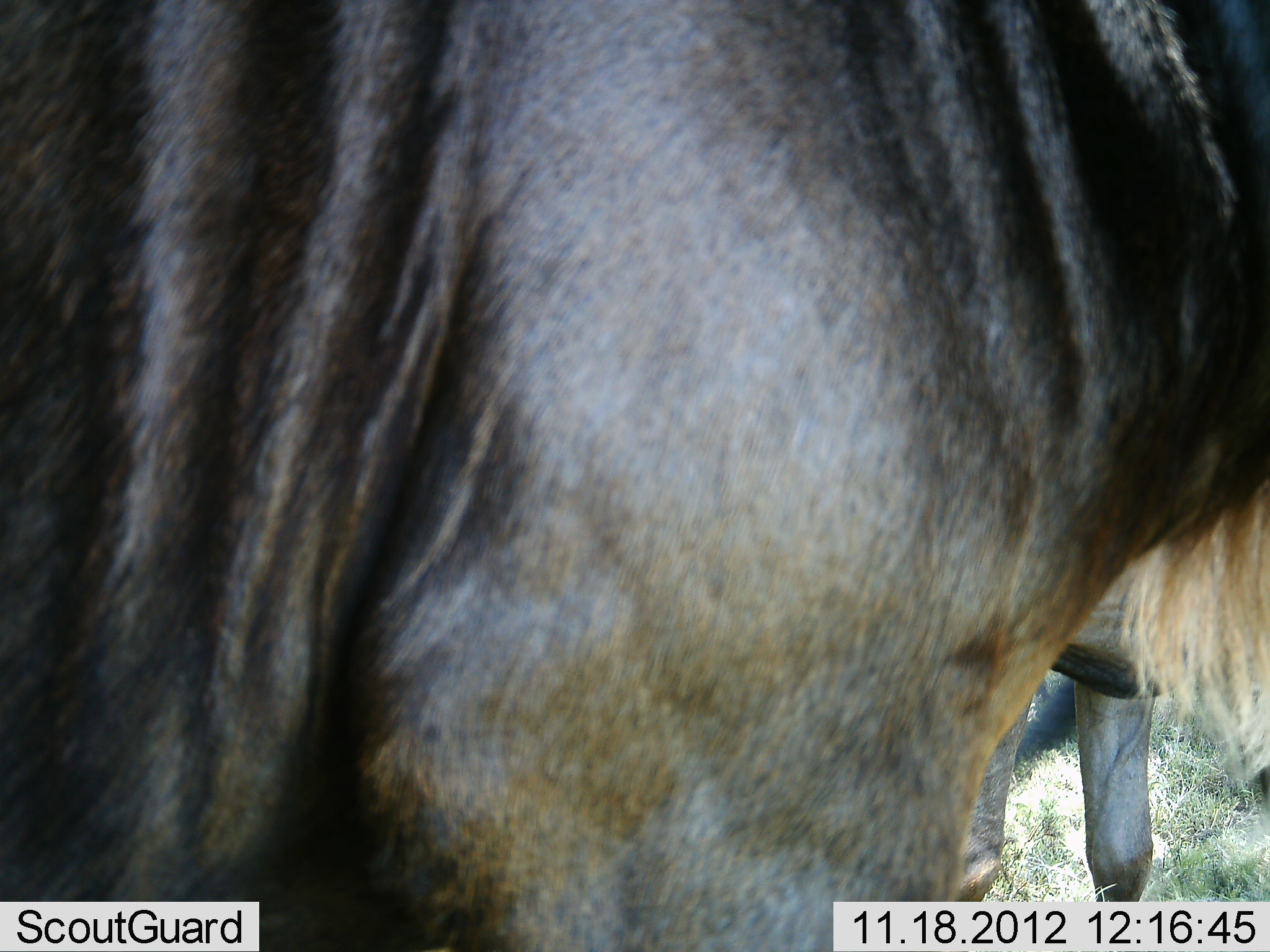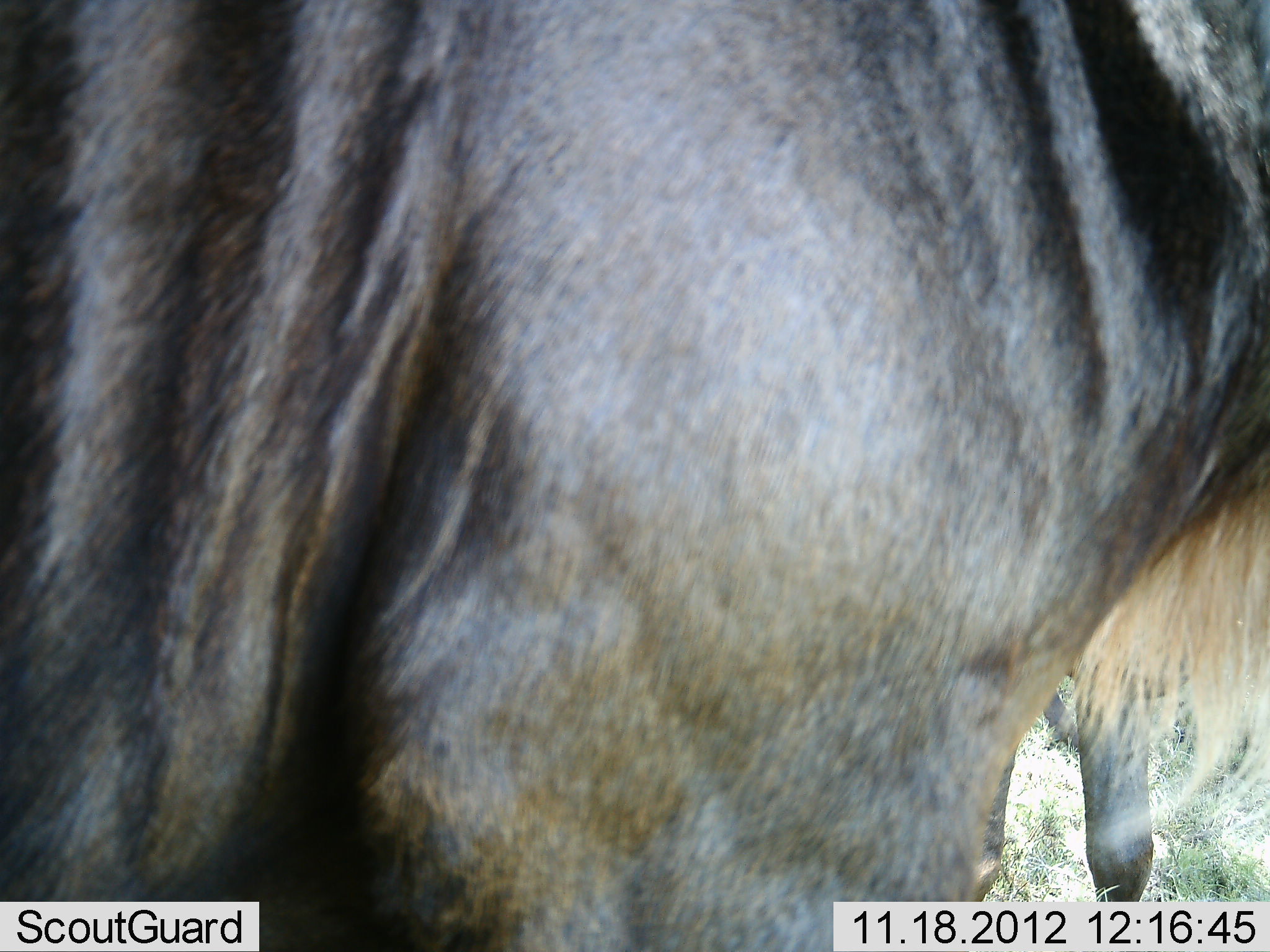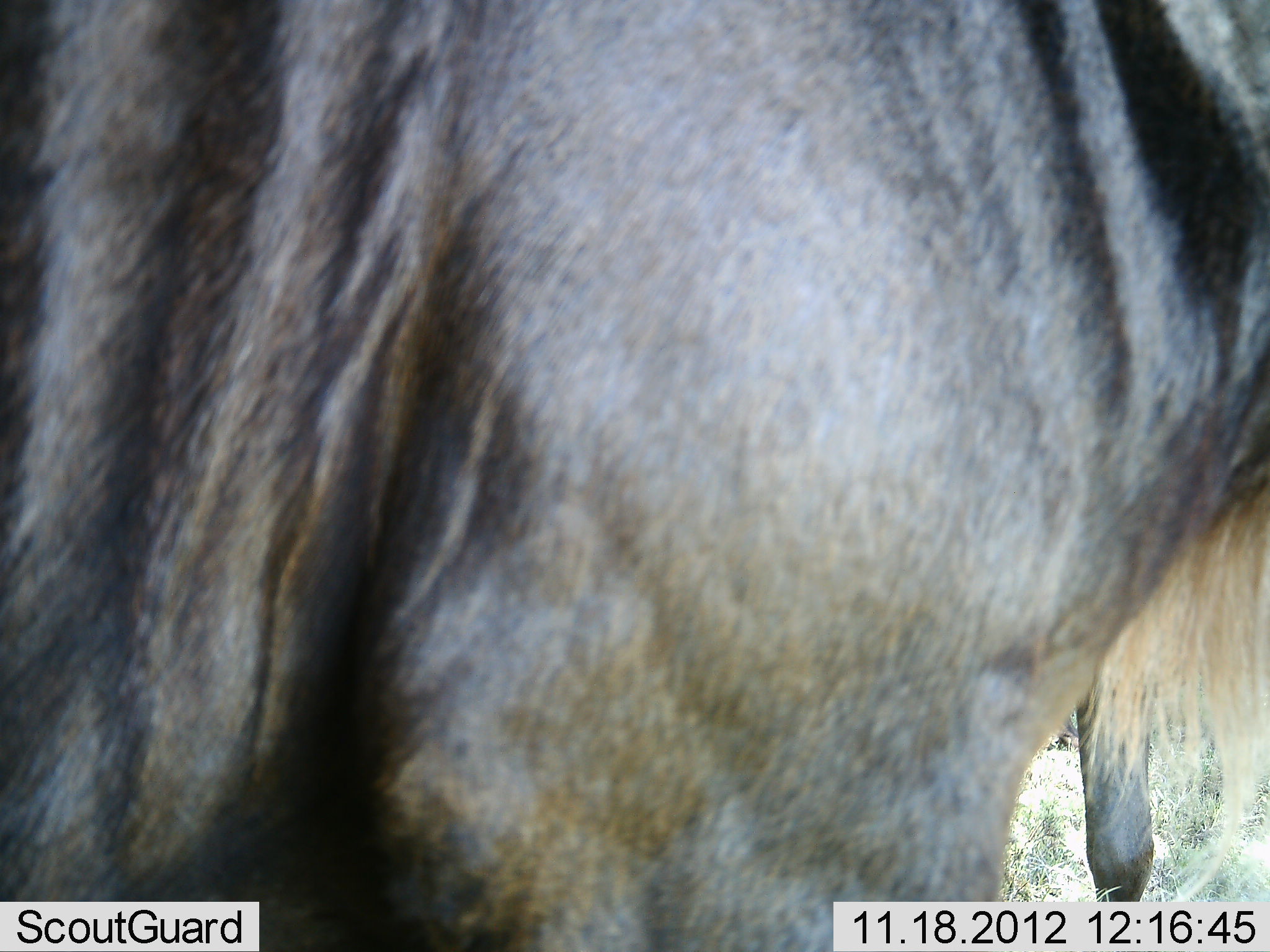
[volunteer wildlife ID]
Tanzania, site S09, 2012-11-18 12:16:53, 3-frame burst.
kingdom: Animalia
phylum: Chordata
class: Mammalia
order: Artiodactyla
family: Bovidae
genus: Connochaetes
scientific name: Connochaetes taurinus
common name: blue wildebeest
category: wildebeest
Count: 2.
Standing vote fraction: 96%.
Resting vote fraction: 0%.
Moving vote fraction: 7%.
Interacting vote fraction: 2%.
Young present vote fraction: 0%.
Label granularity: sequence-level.